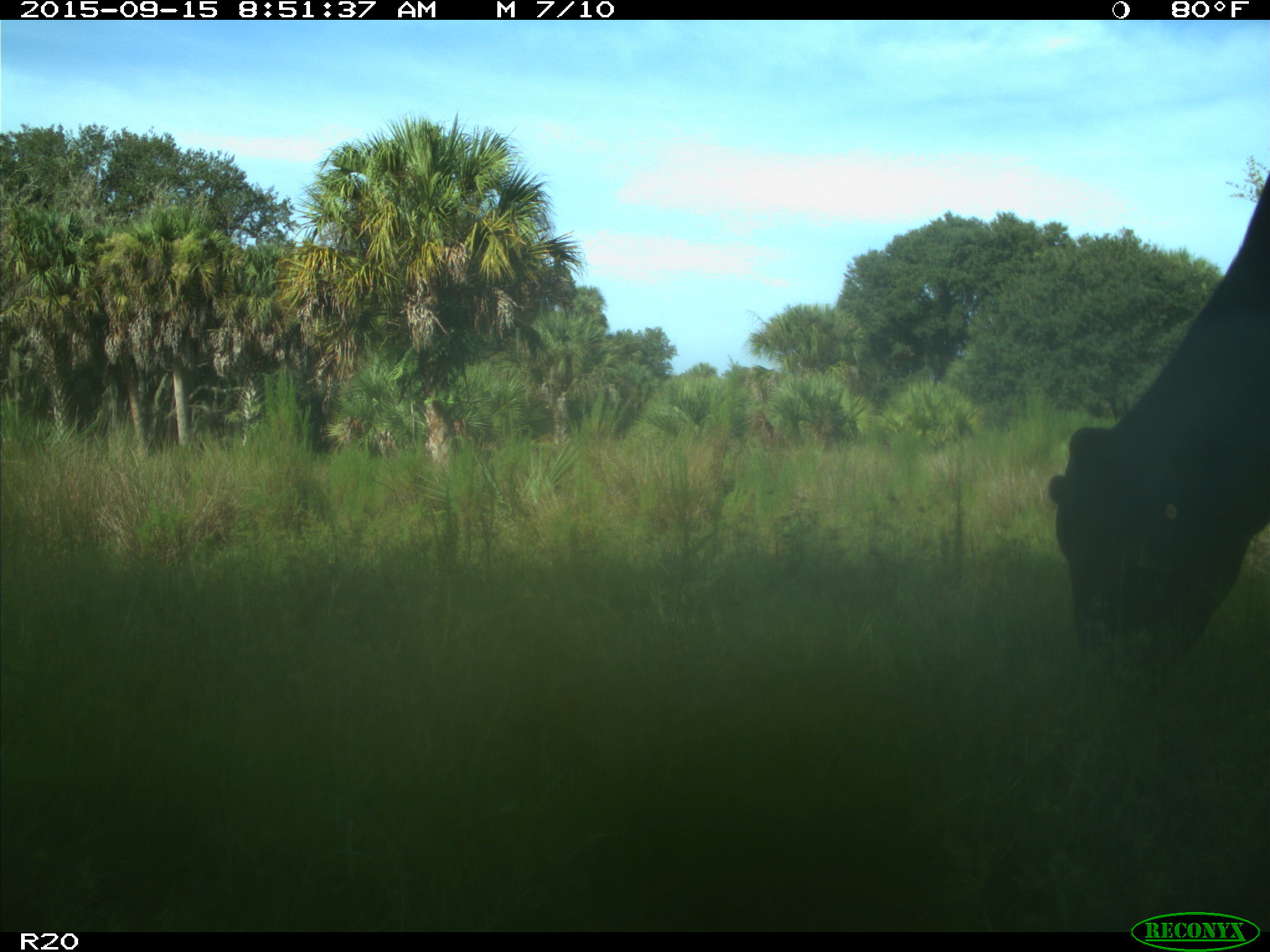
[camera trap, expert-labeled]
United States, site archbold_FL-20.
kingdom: Animalia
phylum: Chordata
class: Mammalia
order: Artiodactyla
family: Bovidae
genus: Bos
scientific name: Bos taurus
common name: domestic cow